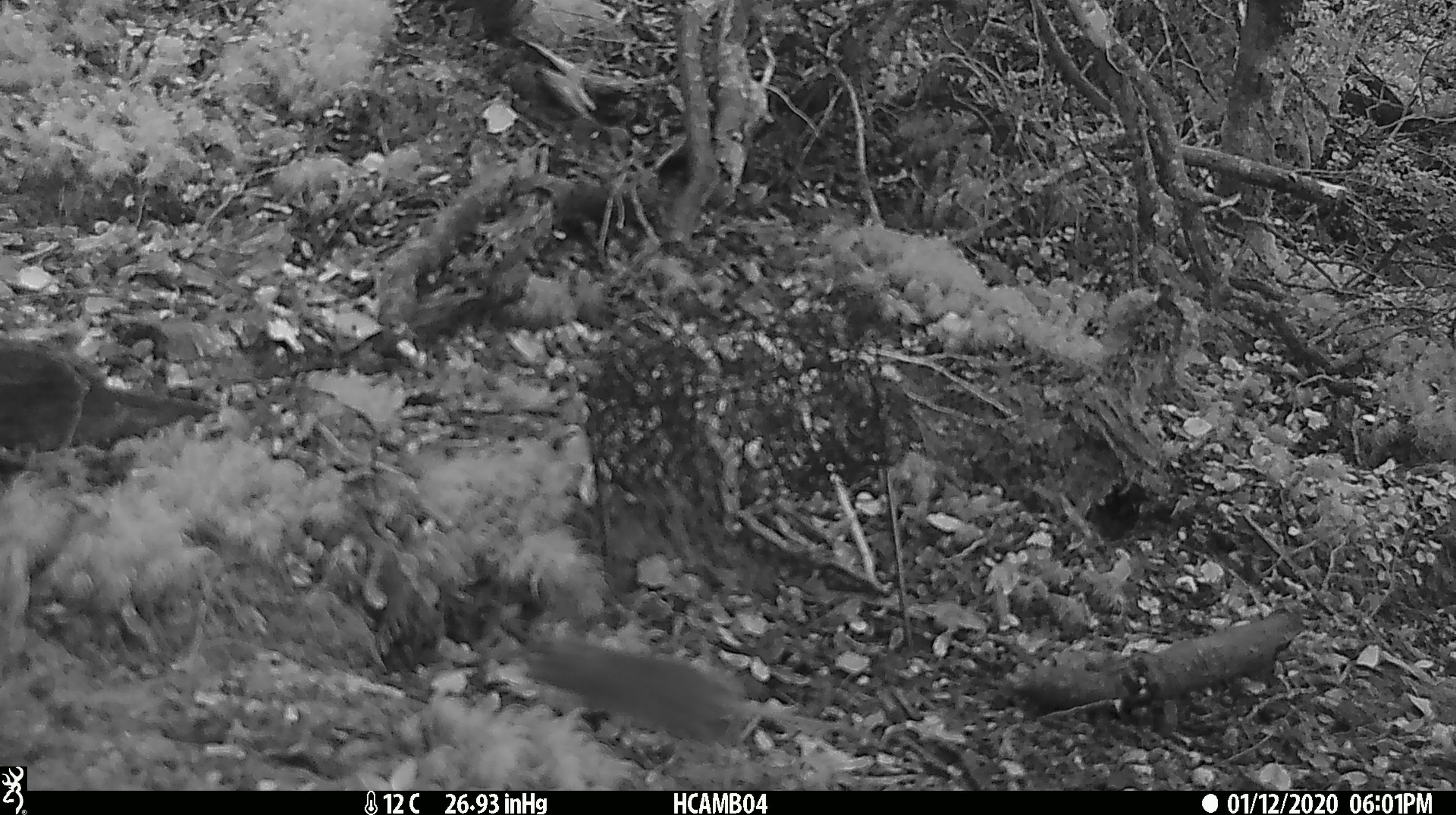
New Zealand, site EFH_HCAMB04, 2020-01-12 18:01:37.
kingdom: Animalia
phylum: Chordata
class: Mammalia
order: Rodentia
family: Muridae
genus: Mus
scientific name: Mus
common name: mouse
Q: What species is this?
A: Mouse (Mus).